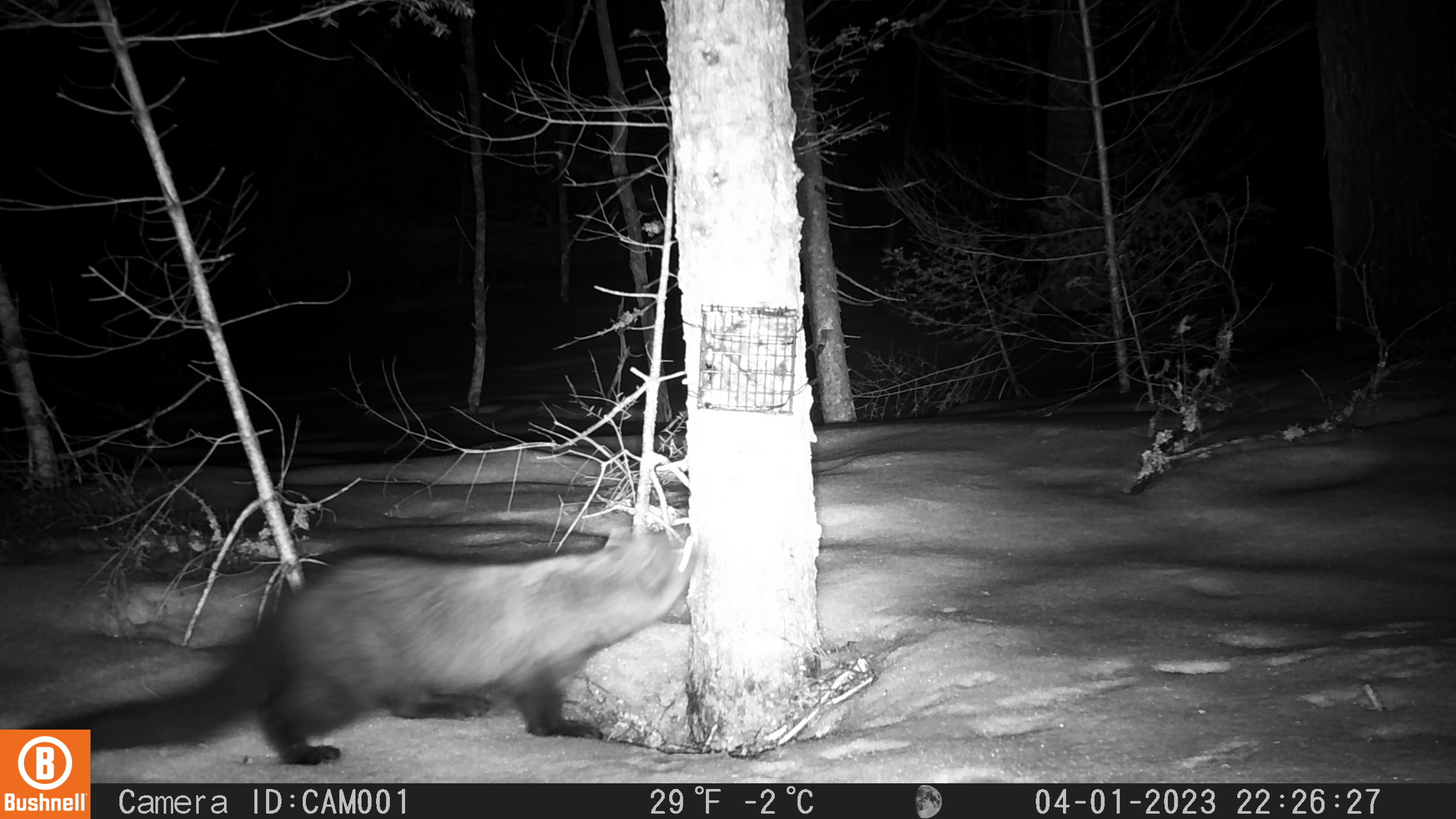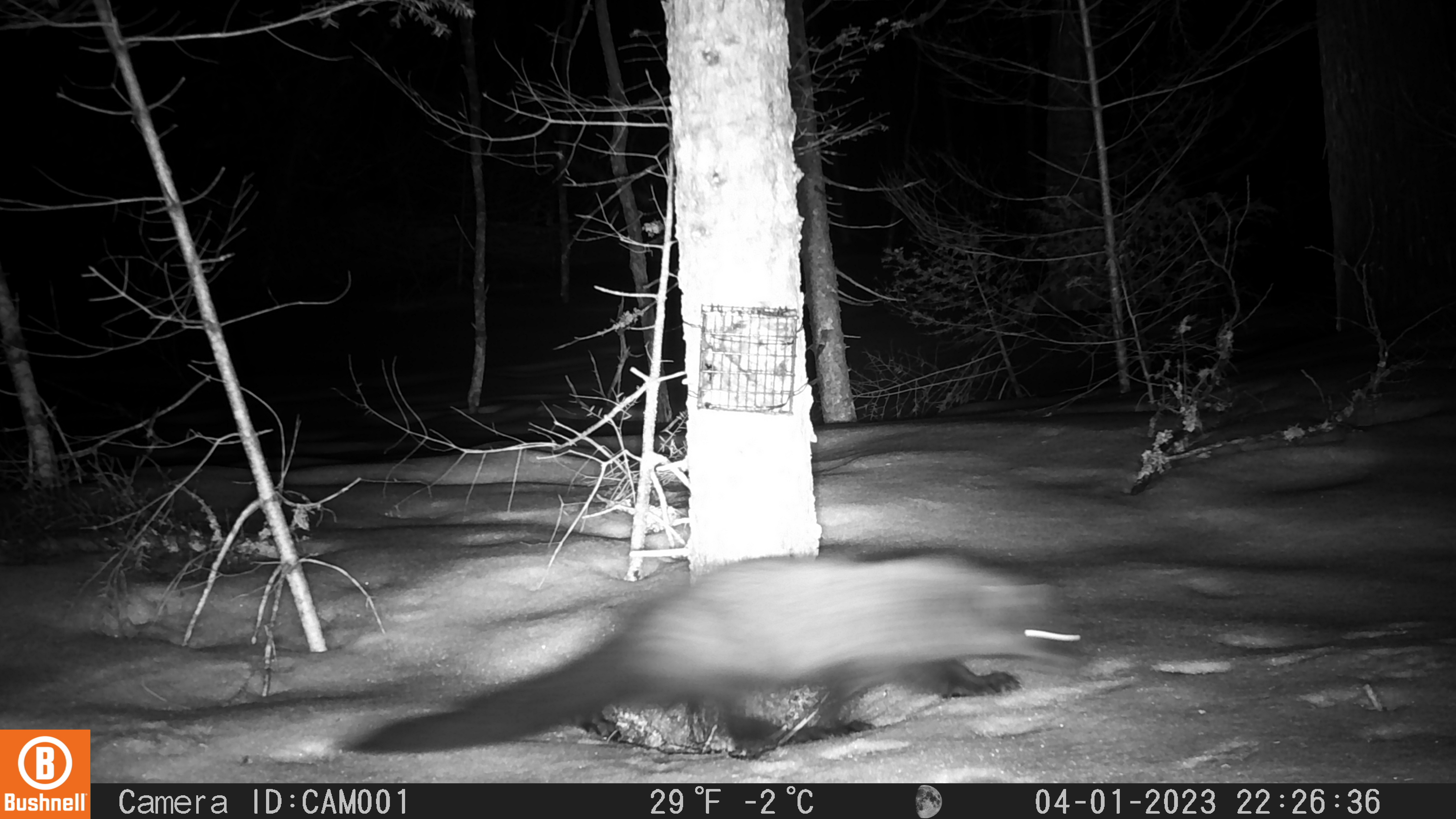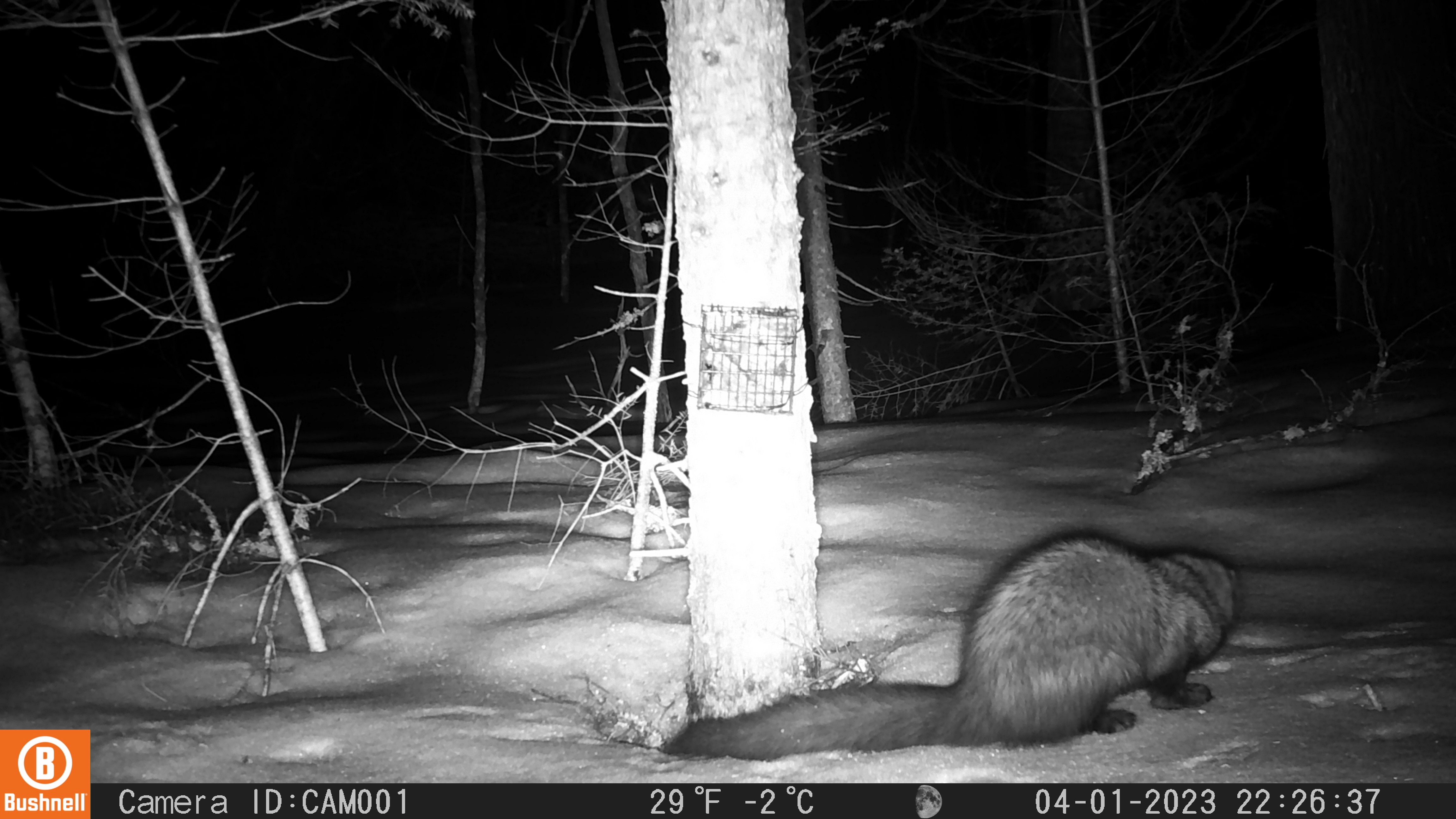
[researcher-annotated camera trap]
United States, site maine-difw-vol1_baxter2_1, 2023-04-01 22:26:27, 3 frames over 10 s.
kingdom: Animalia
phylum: Chordata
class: Mammalia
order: Carnivora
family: Mustelidae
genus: Pekania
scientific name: Pekania pennanti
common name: fisher